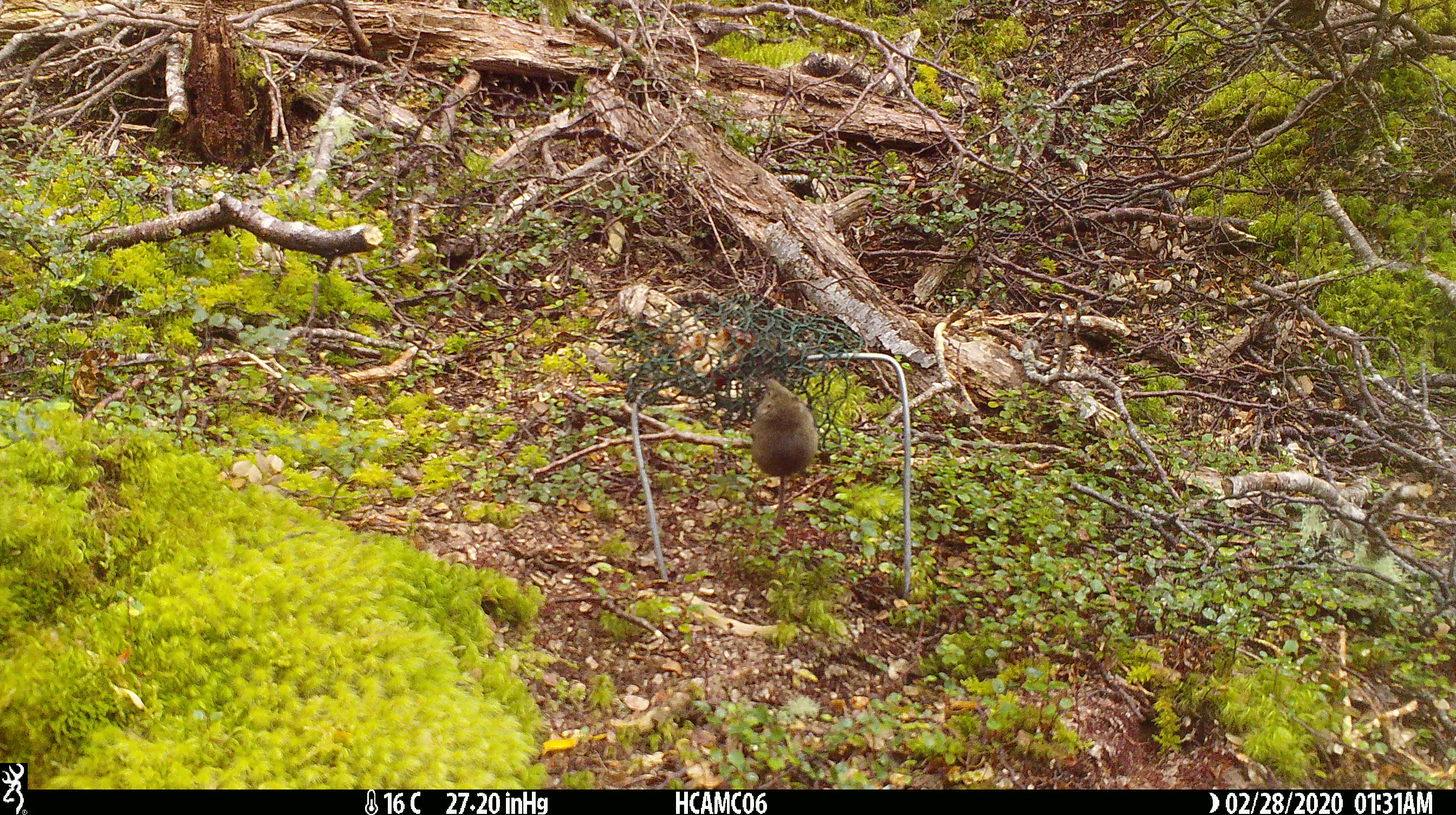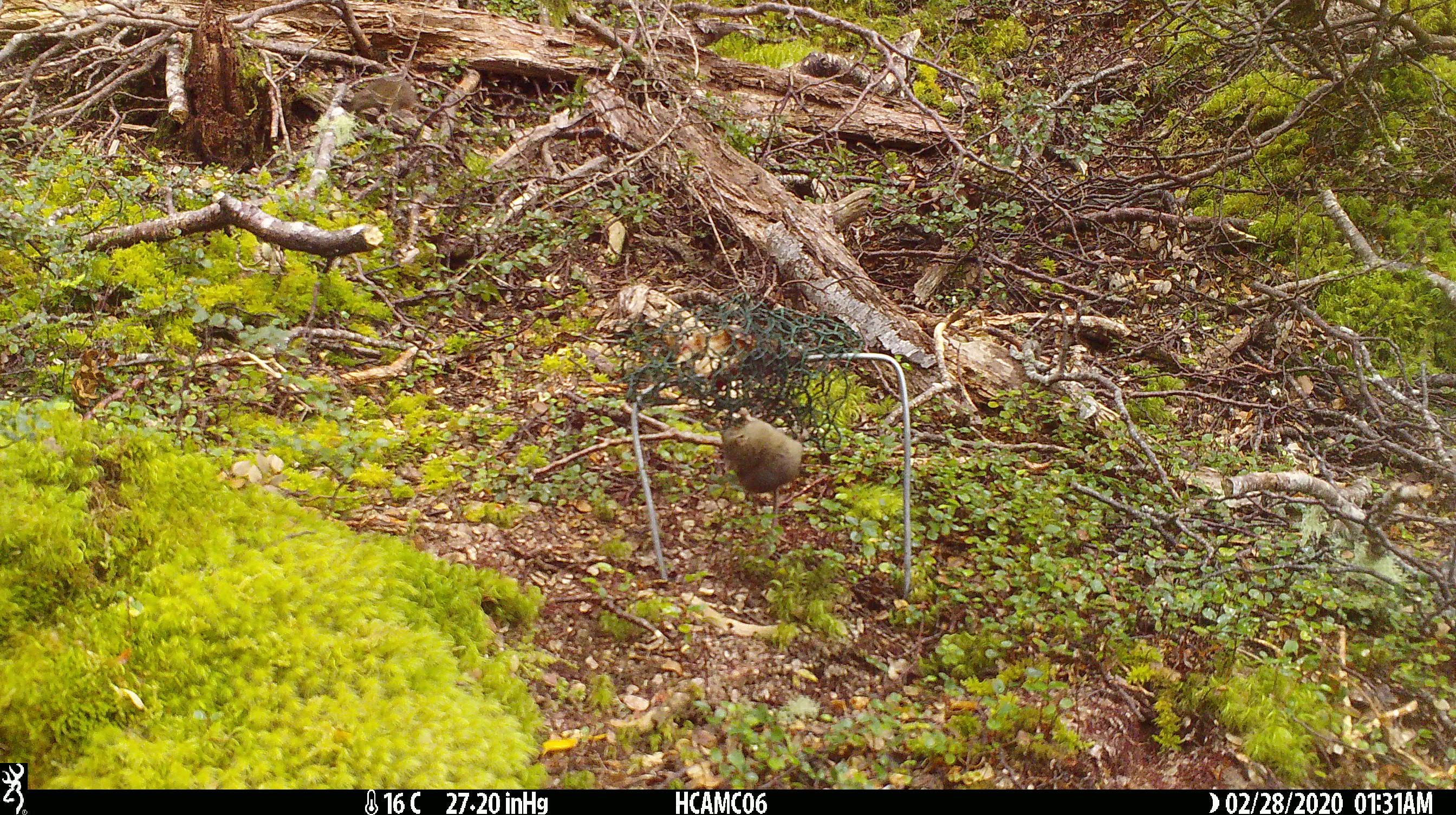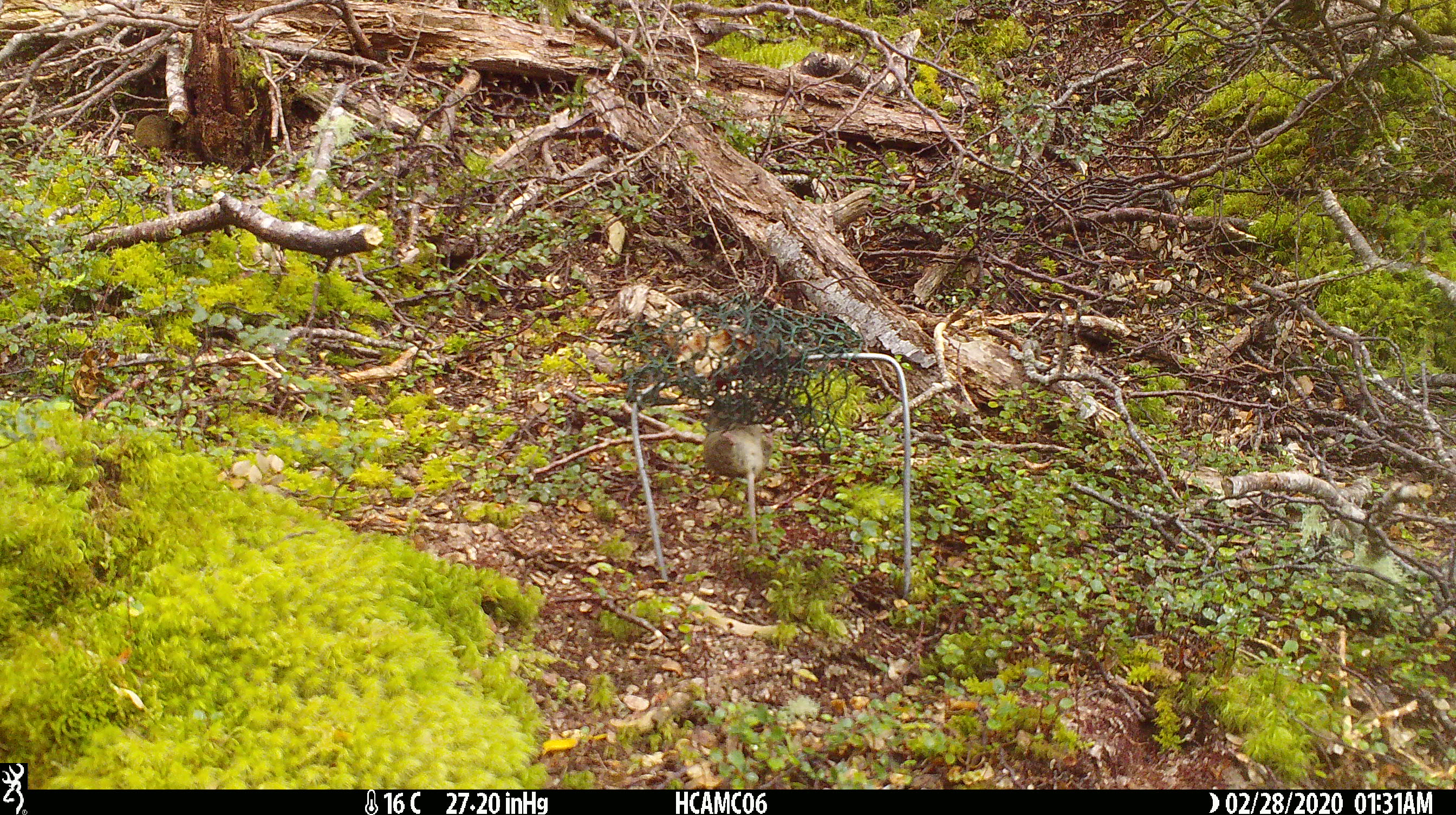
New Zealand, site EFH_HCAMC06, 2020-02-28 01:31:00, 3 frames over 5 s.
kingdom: Animalia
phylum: Chordata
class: Mammalia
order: Rodentia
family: Muridae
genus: Mus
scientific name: Mus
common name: mouse